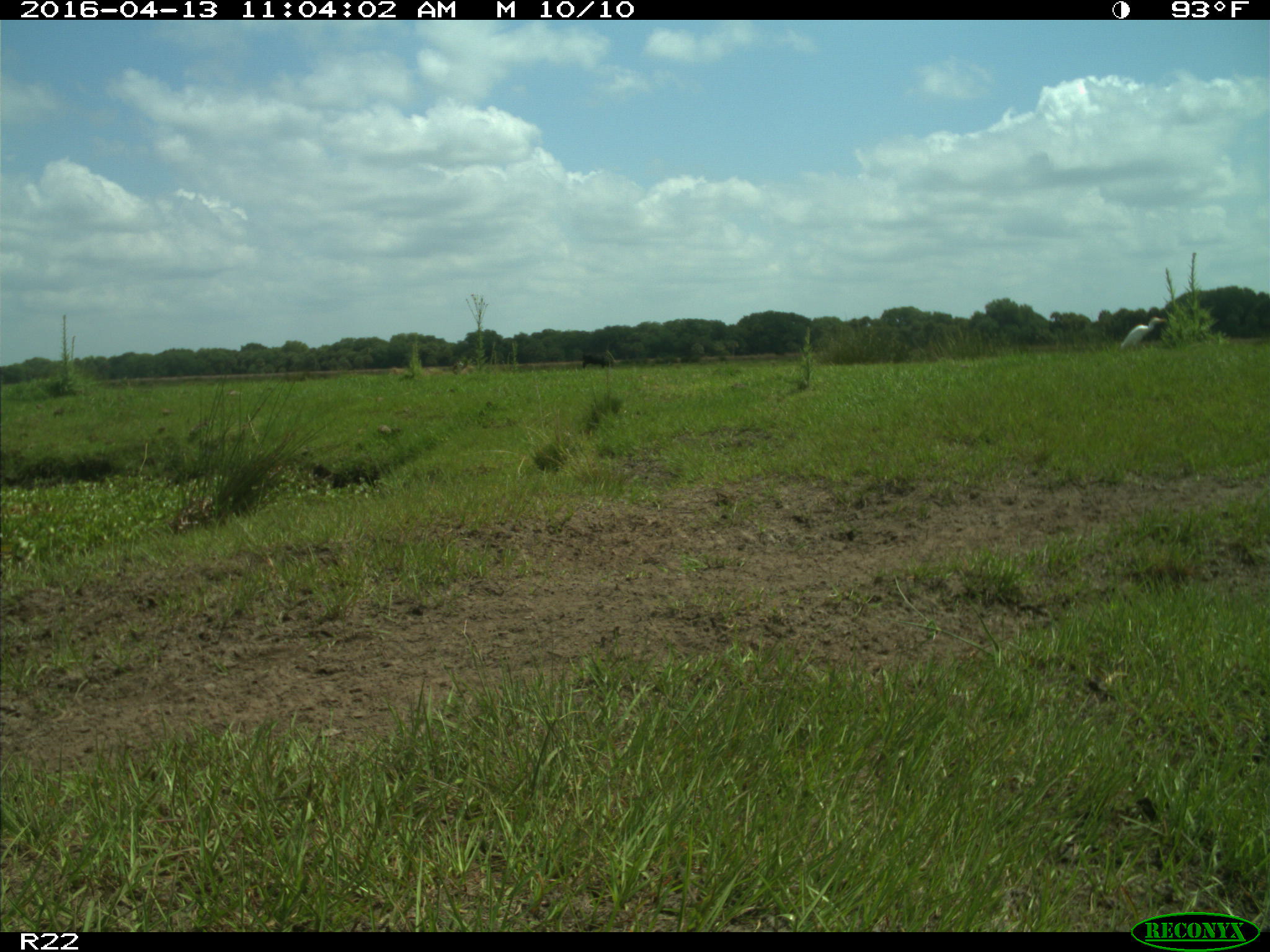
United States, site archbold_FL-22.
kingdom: Animalia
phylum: Chordata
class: Aves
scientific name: Aves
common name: birds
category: unidentified bird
Unidentified bird (birds) (Aves).